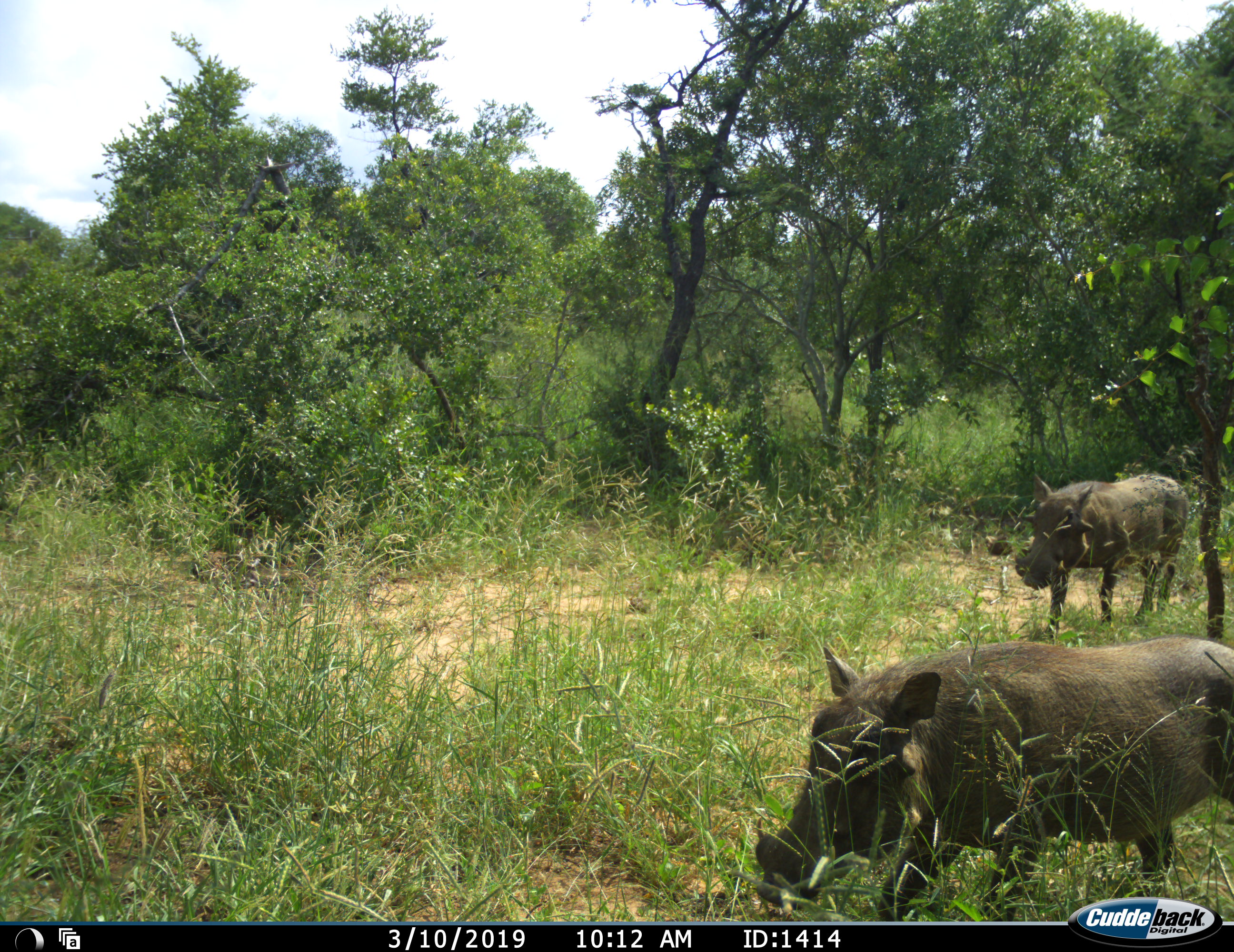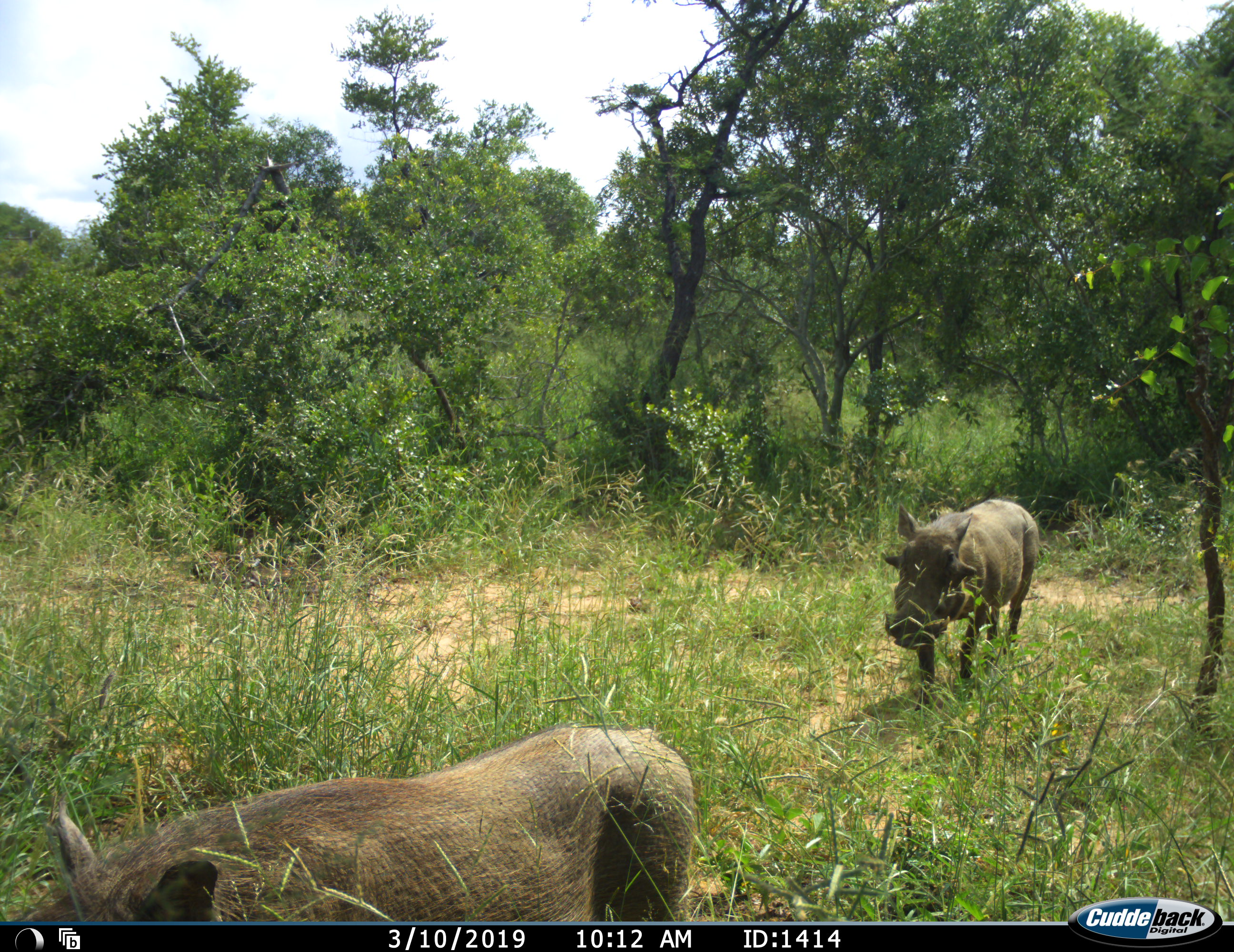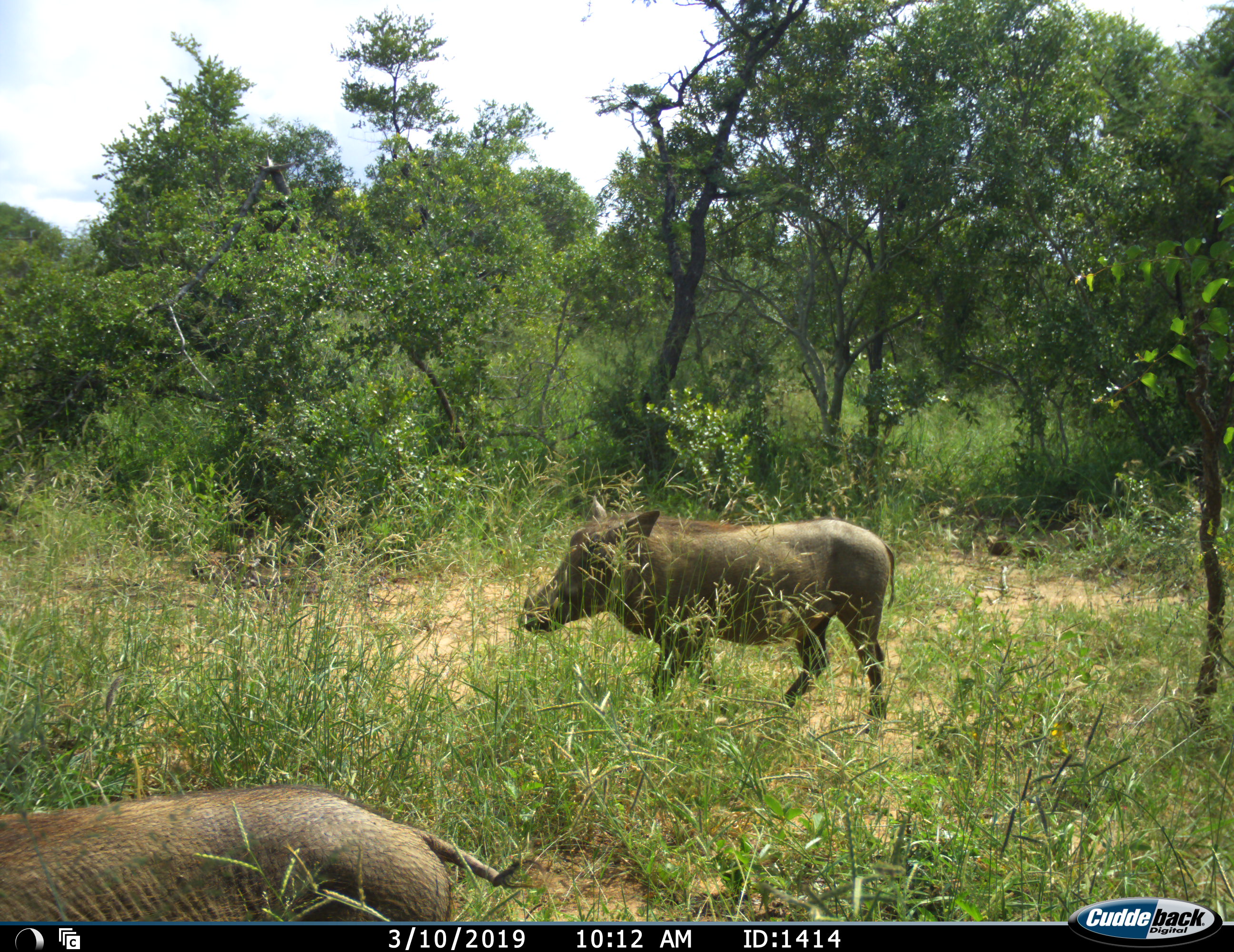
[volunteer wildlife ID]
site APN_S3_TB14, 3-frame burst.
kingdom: Animalia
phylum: Chordata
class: Mammalia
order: Artiodactyla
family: Suidae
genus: Phacochoerus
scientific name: Phacochoerus africanus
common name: warthog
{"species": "warthog (Phacochoerus africanus)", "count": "2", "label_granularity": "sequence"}